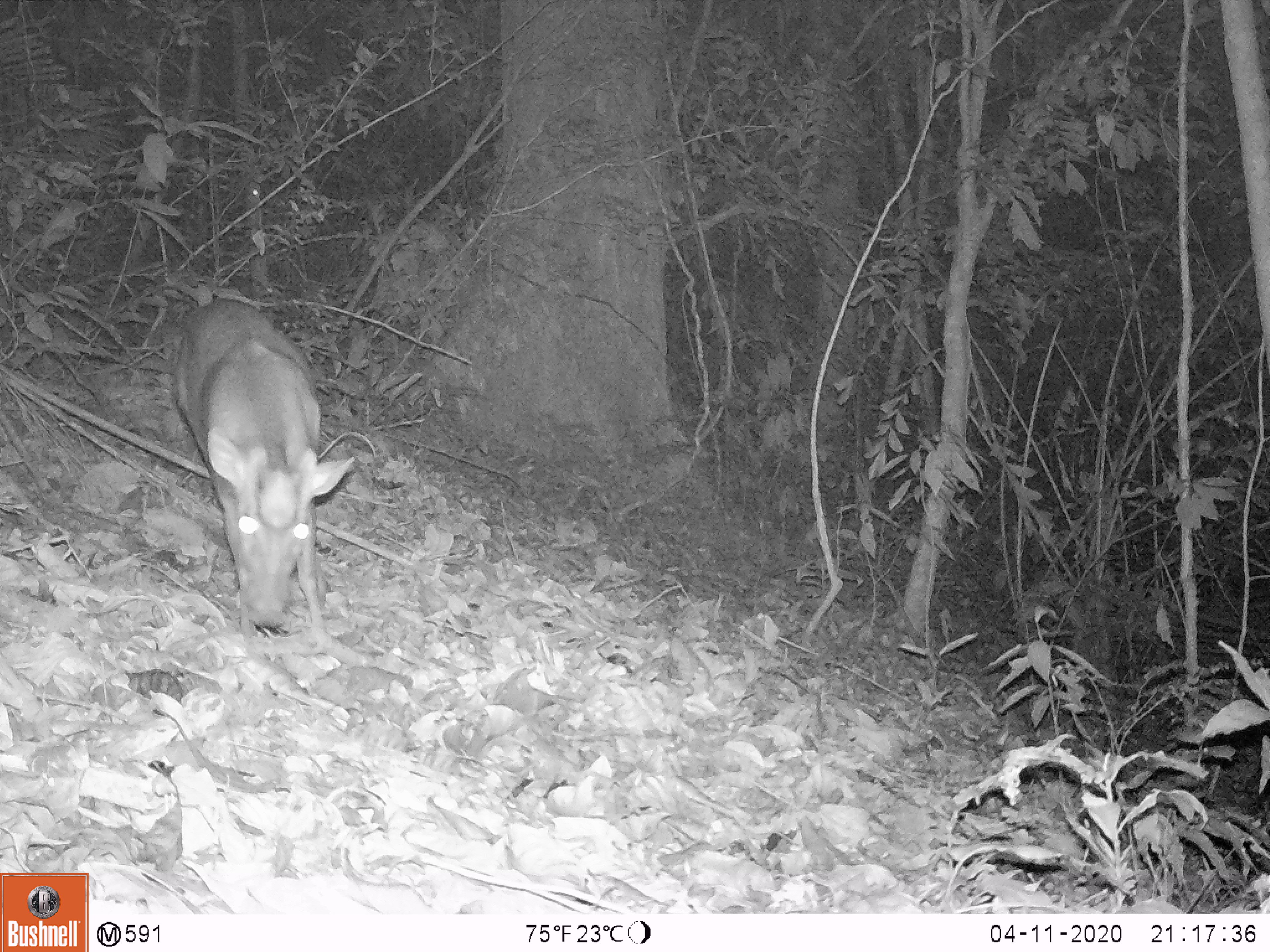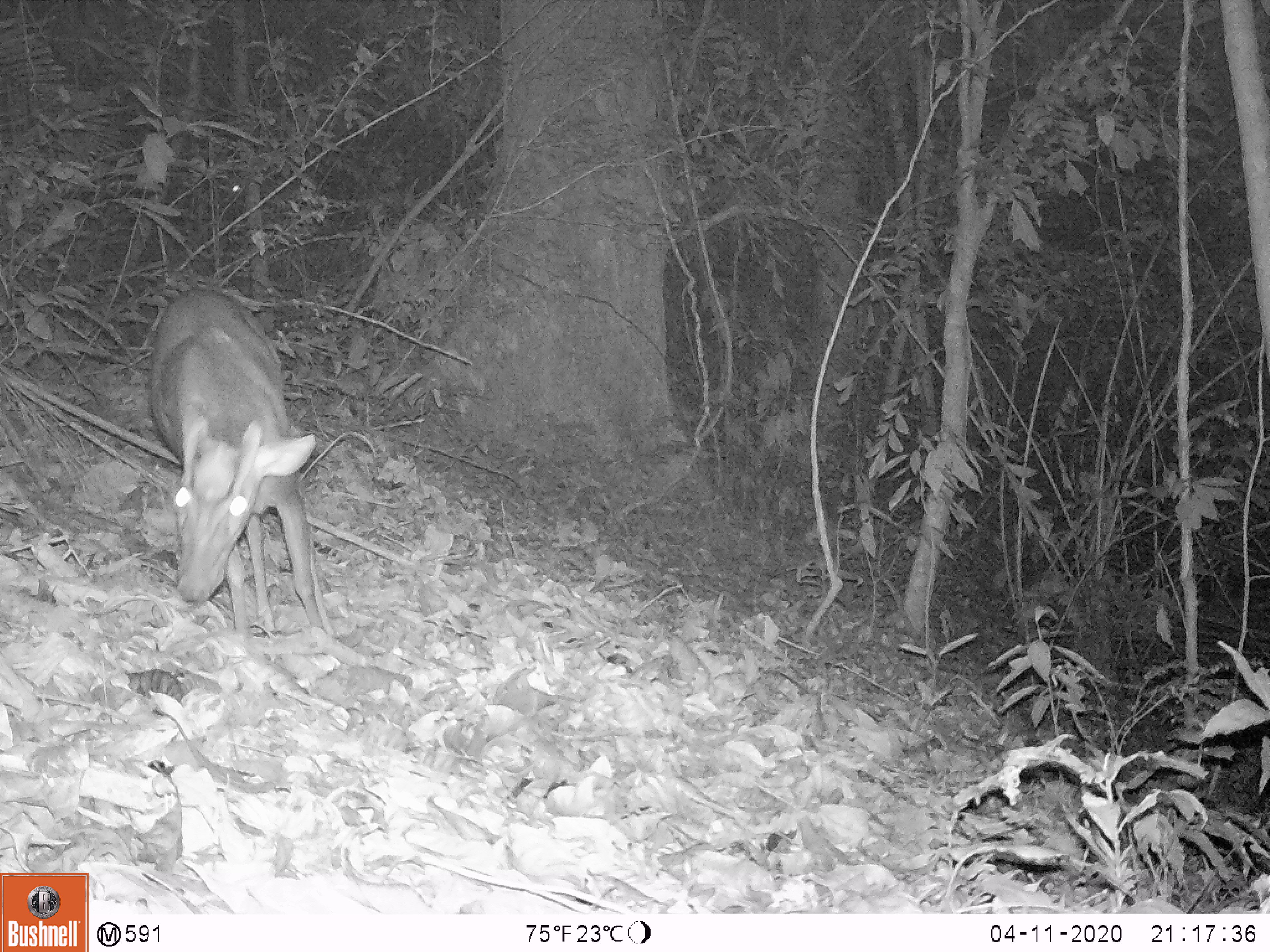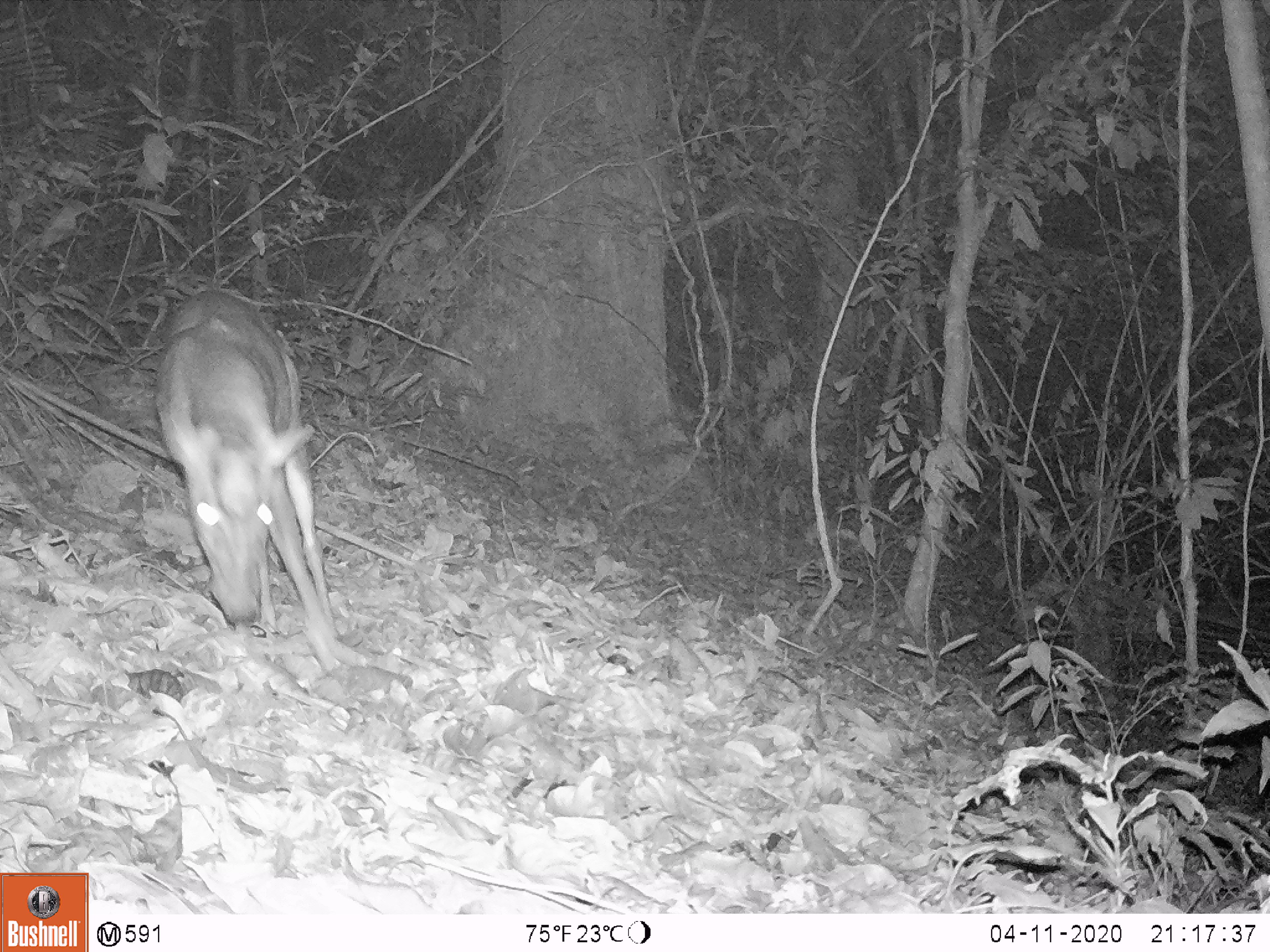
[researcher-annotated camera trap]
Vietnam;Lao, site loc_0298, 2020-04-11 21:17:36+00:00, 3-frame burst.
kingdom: Animalia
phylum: Chordata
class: Mammalia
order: Artiodactyla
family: Cervidae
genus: Muntiacus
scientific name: Muntiacus rooseveltorum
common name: roosevelt's muntjac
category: roosevelts muntjac group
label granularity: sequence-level